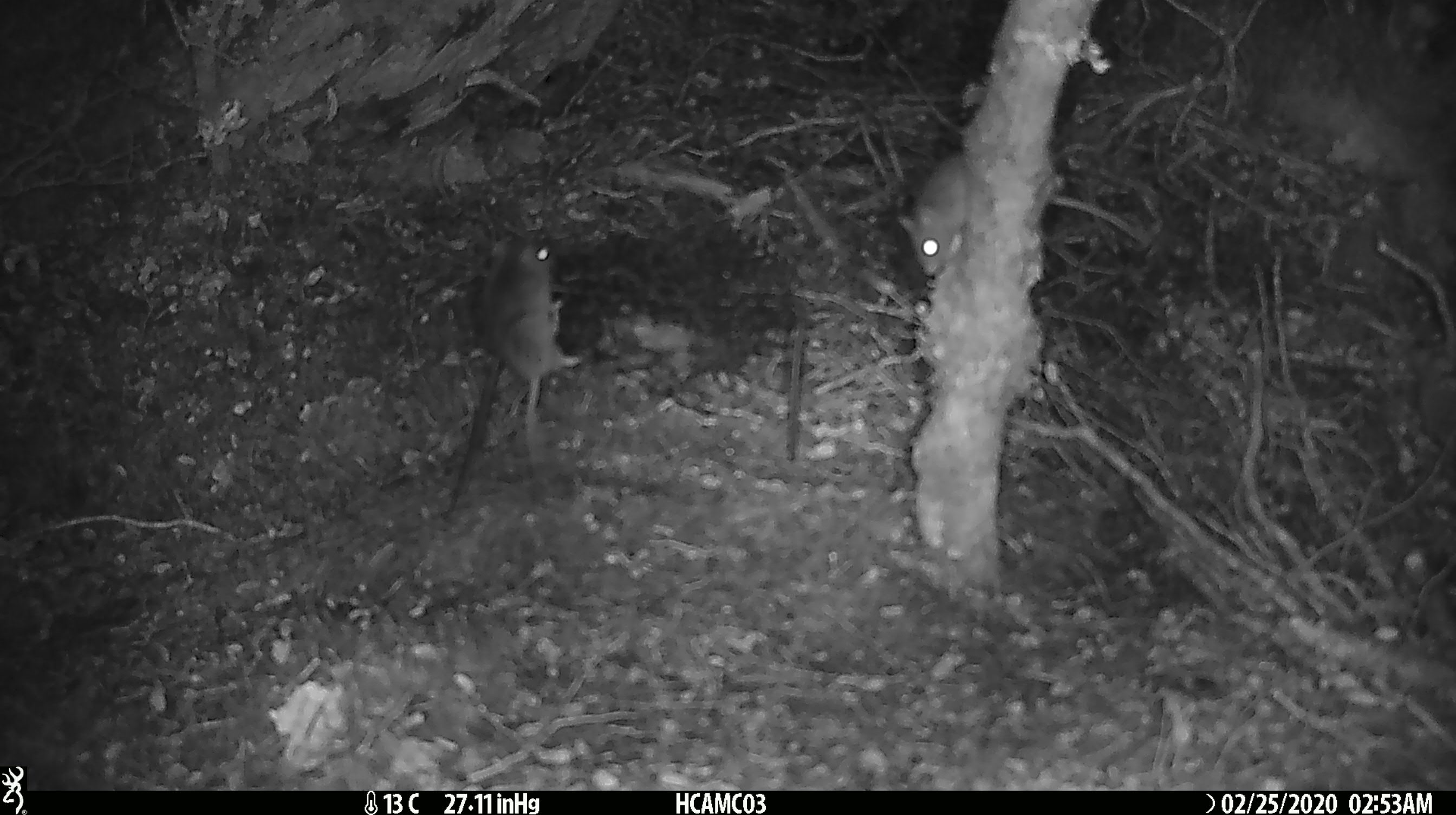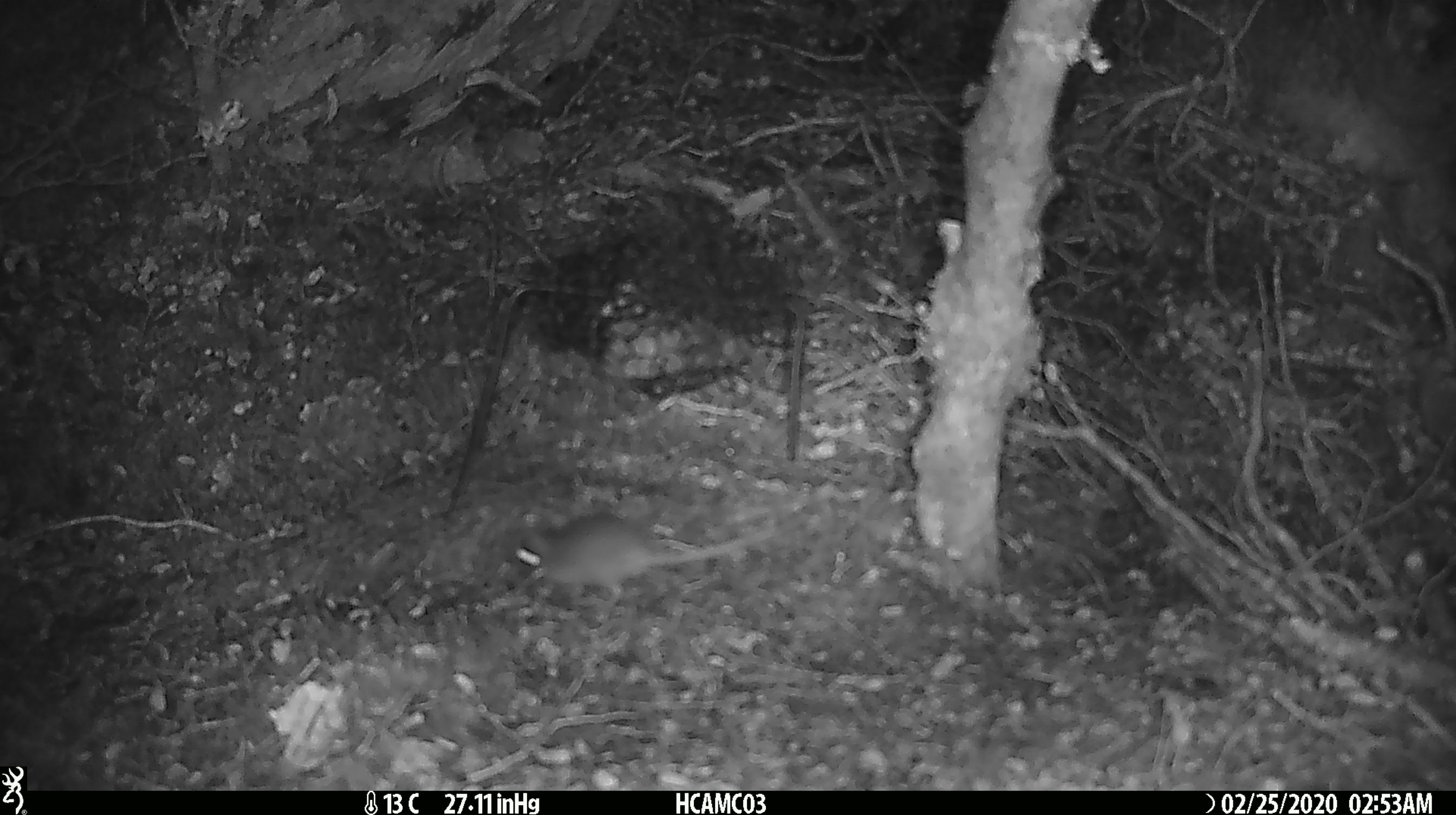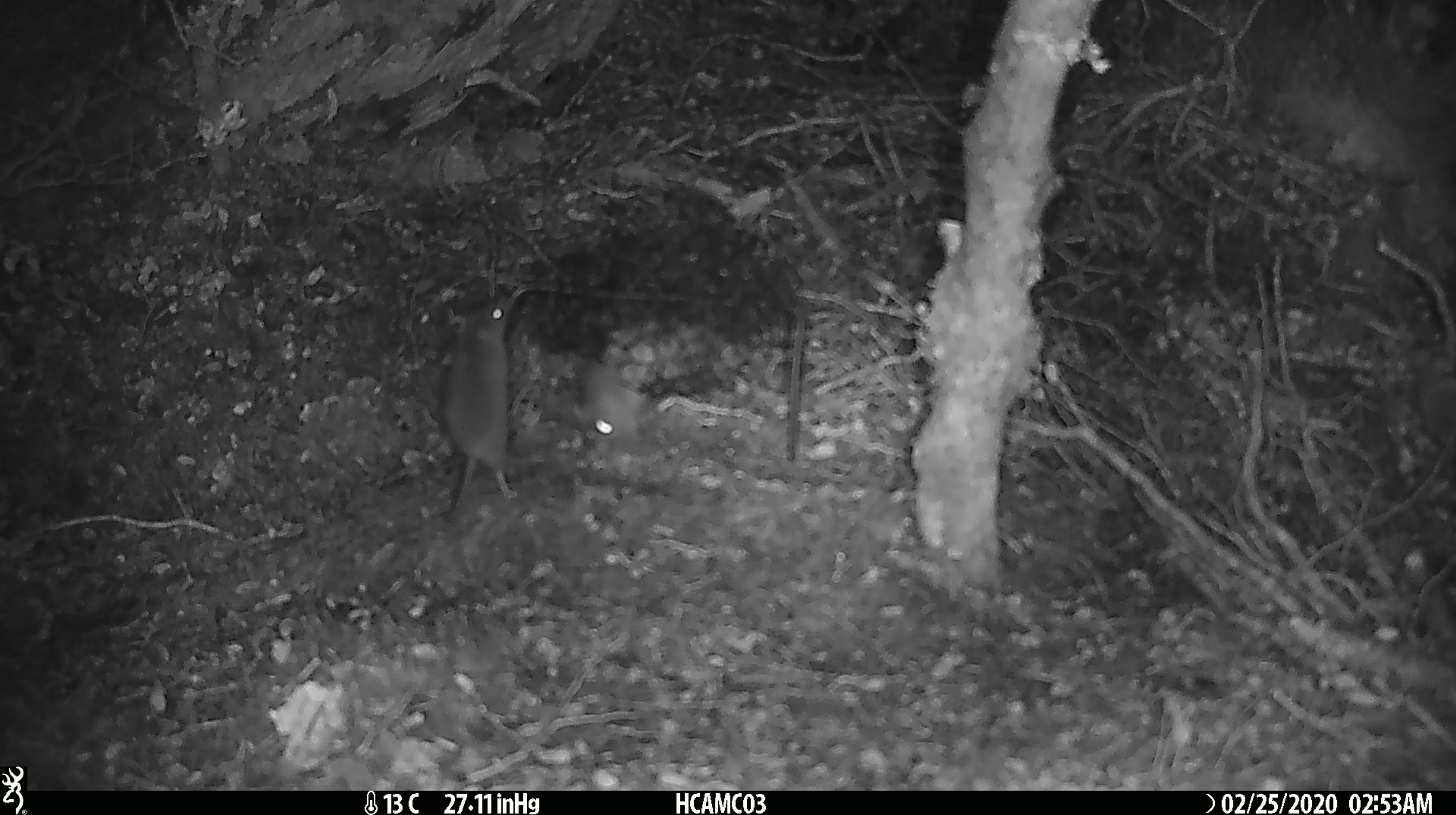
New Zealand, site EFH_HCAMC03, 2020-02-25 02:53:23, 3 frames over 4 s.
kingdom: Animalia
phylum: Chordata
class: Mammalia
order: Rodentia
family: Muridae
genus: Mus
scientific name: Mus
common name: mouse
Mouse (Mus).